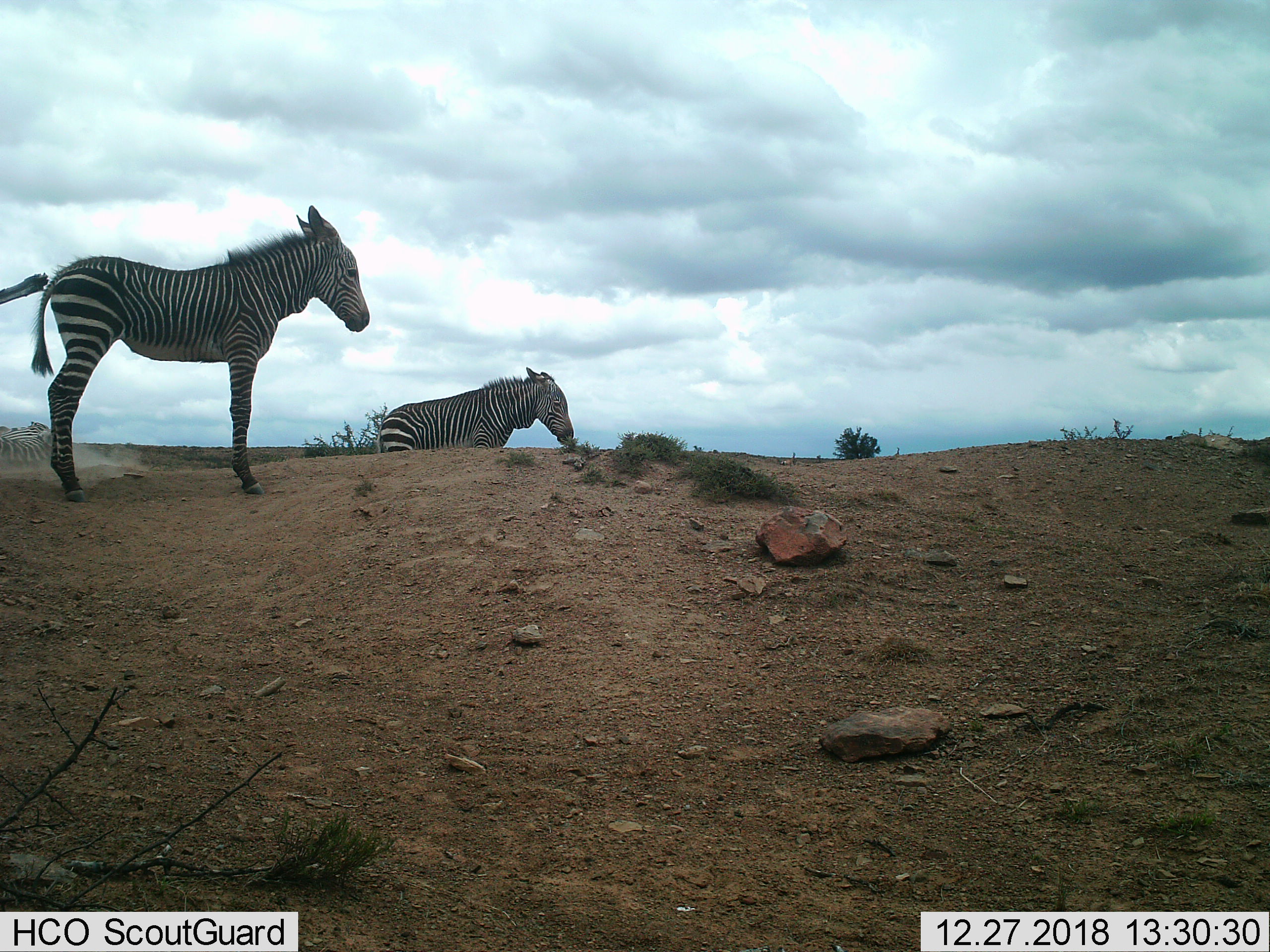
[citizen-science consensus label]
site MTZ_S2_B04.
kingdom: Animalia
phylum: Chordata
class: Mammalia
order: Perissodactyla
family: Equidae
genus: Equus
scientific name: Equus zebra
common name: mountain zebra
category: zebramountain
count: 2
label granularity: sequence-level